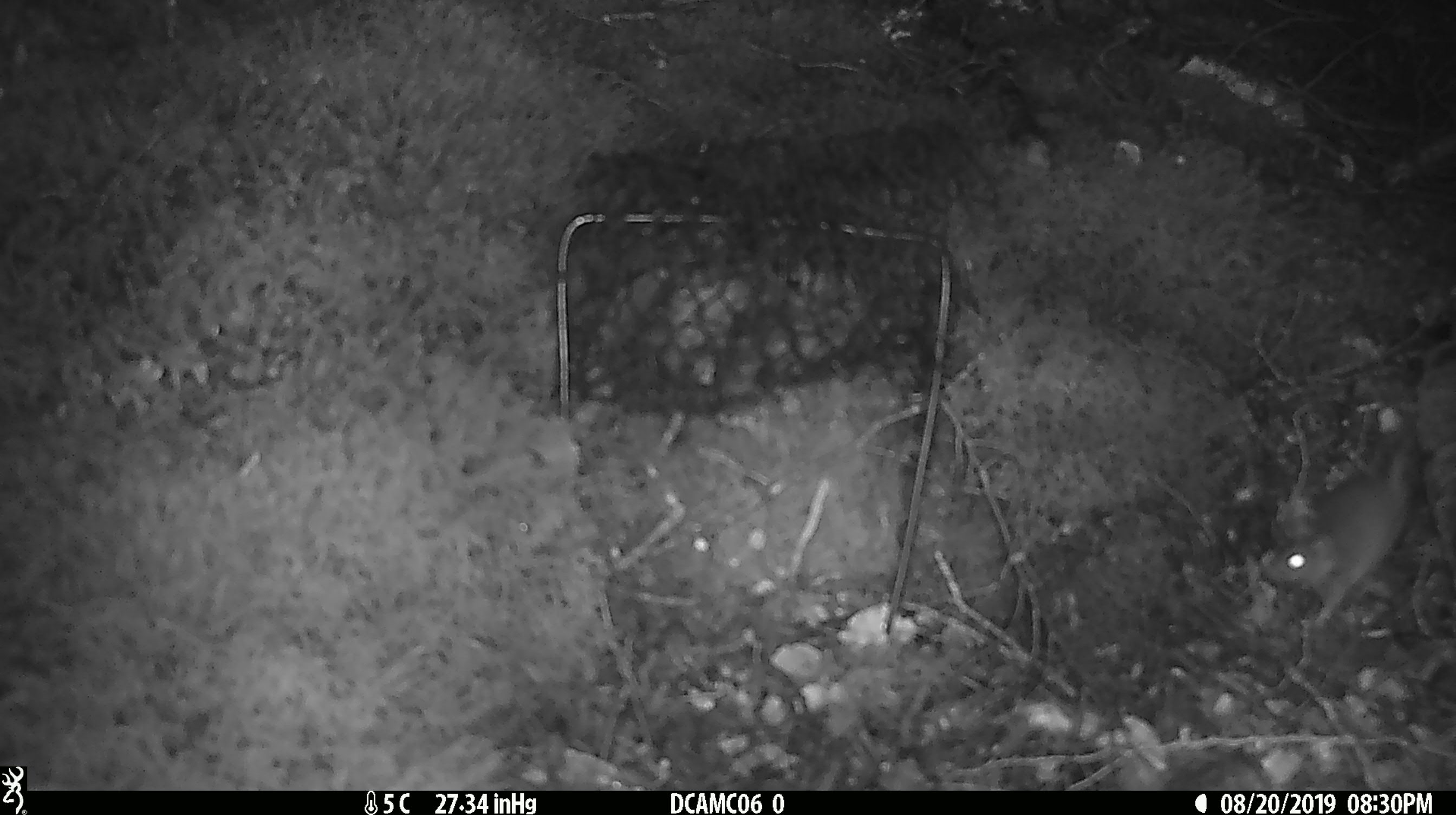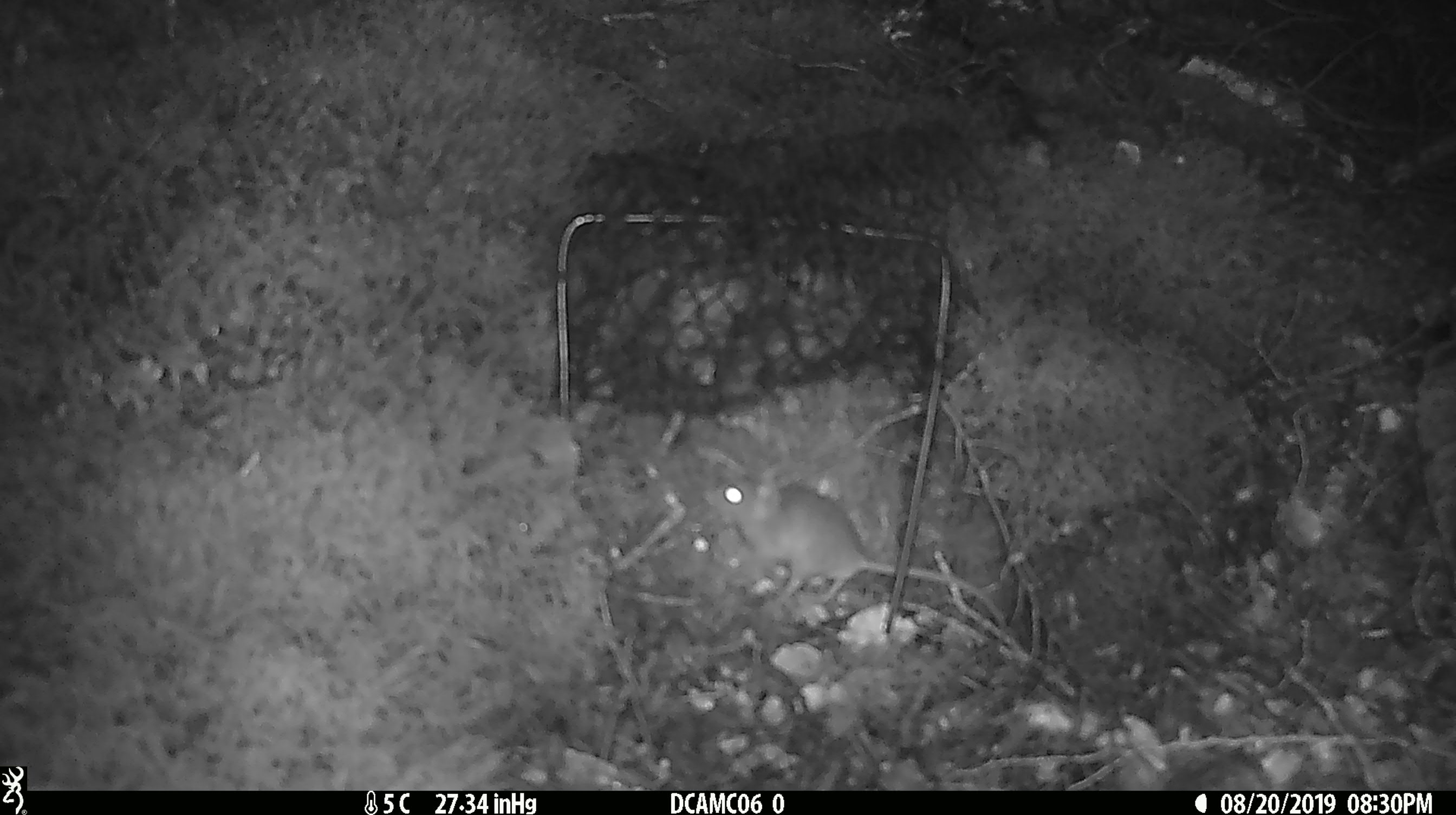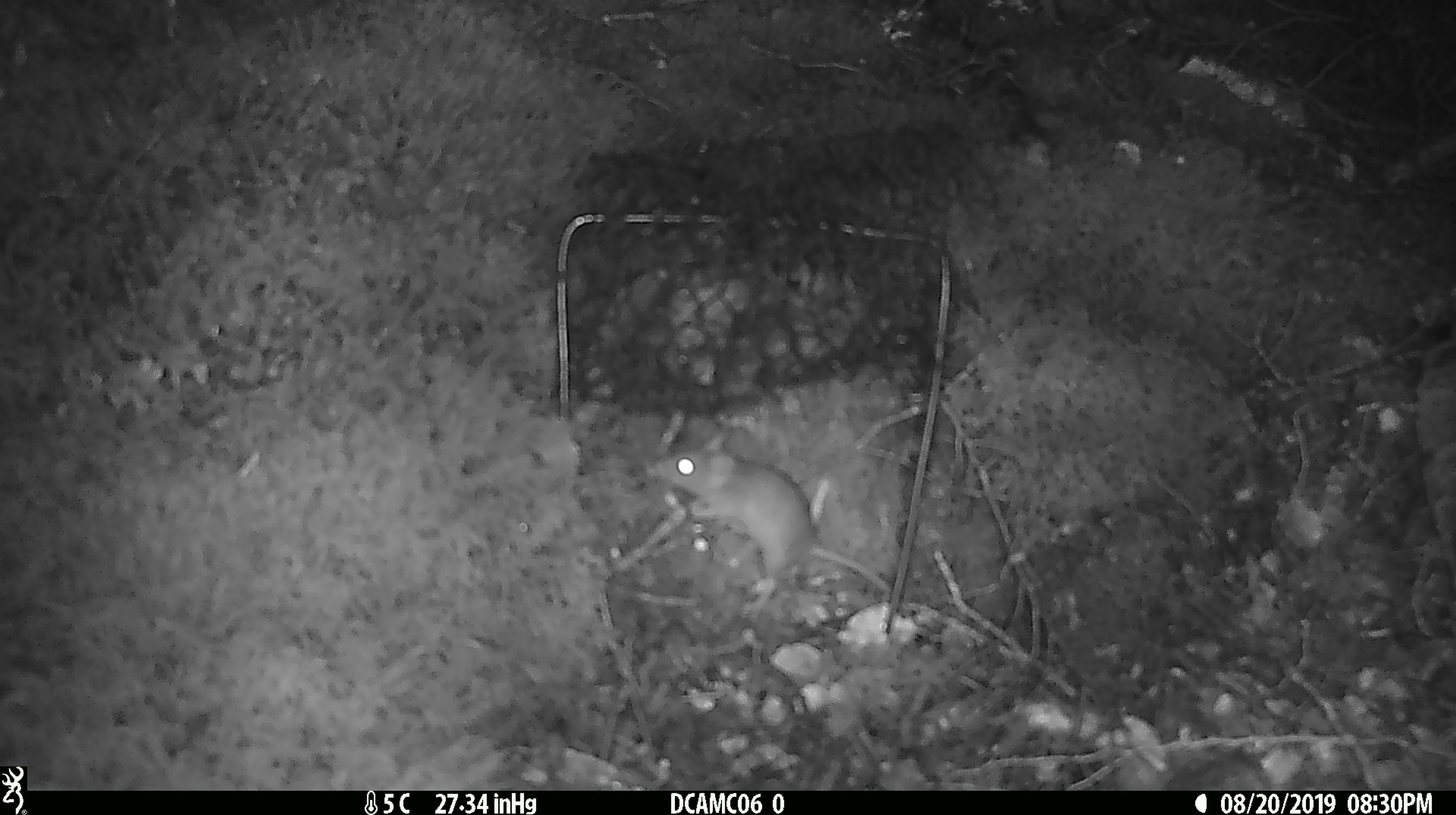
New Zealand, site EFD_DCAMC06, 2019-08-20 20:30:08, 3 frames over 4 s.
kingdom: Animalia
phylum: Chordata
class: Mammalia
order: Rodentia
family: Muridae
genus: Mus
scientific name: Mus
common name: mouse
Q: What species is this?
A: Mouse (Mus).